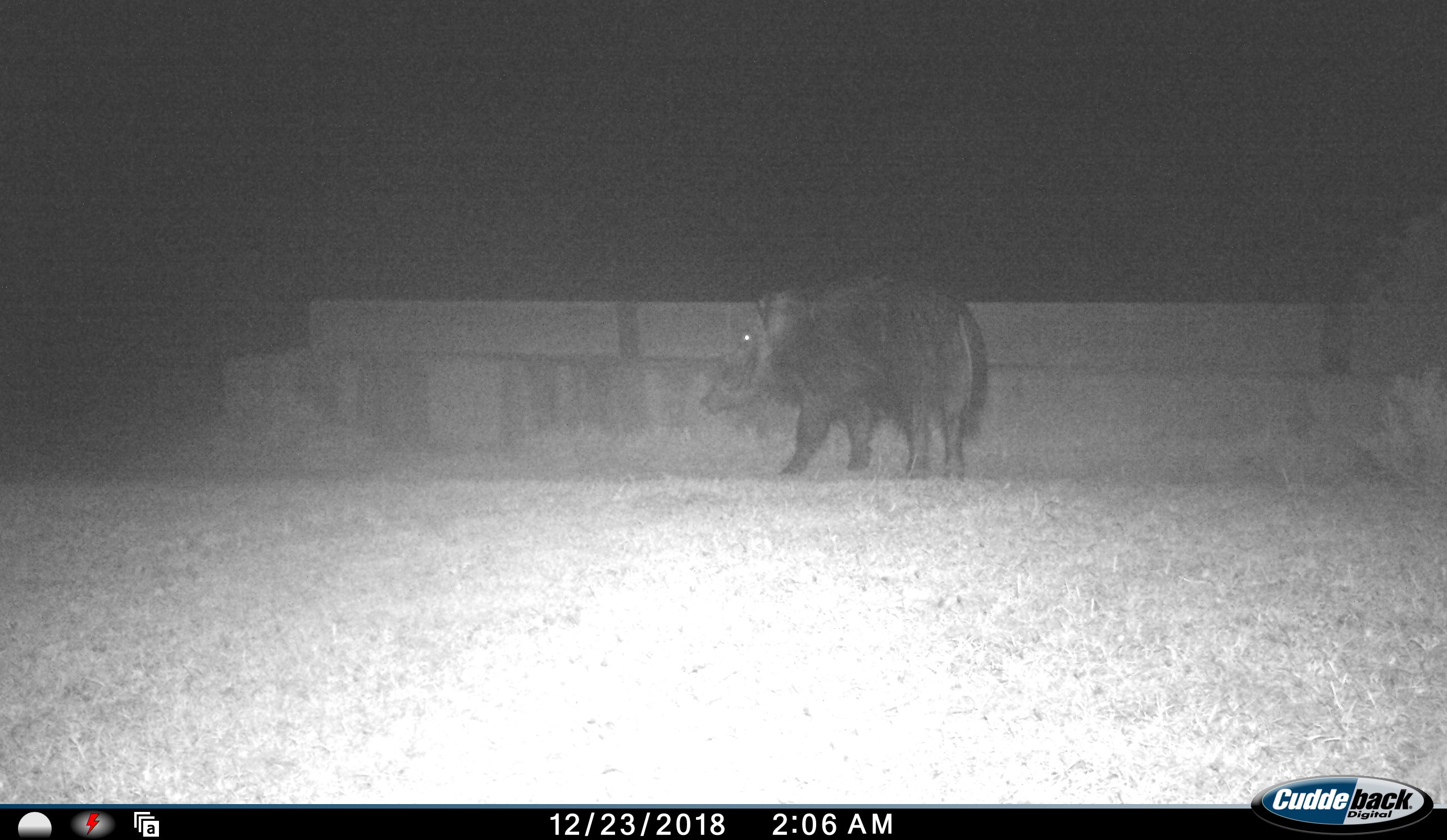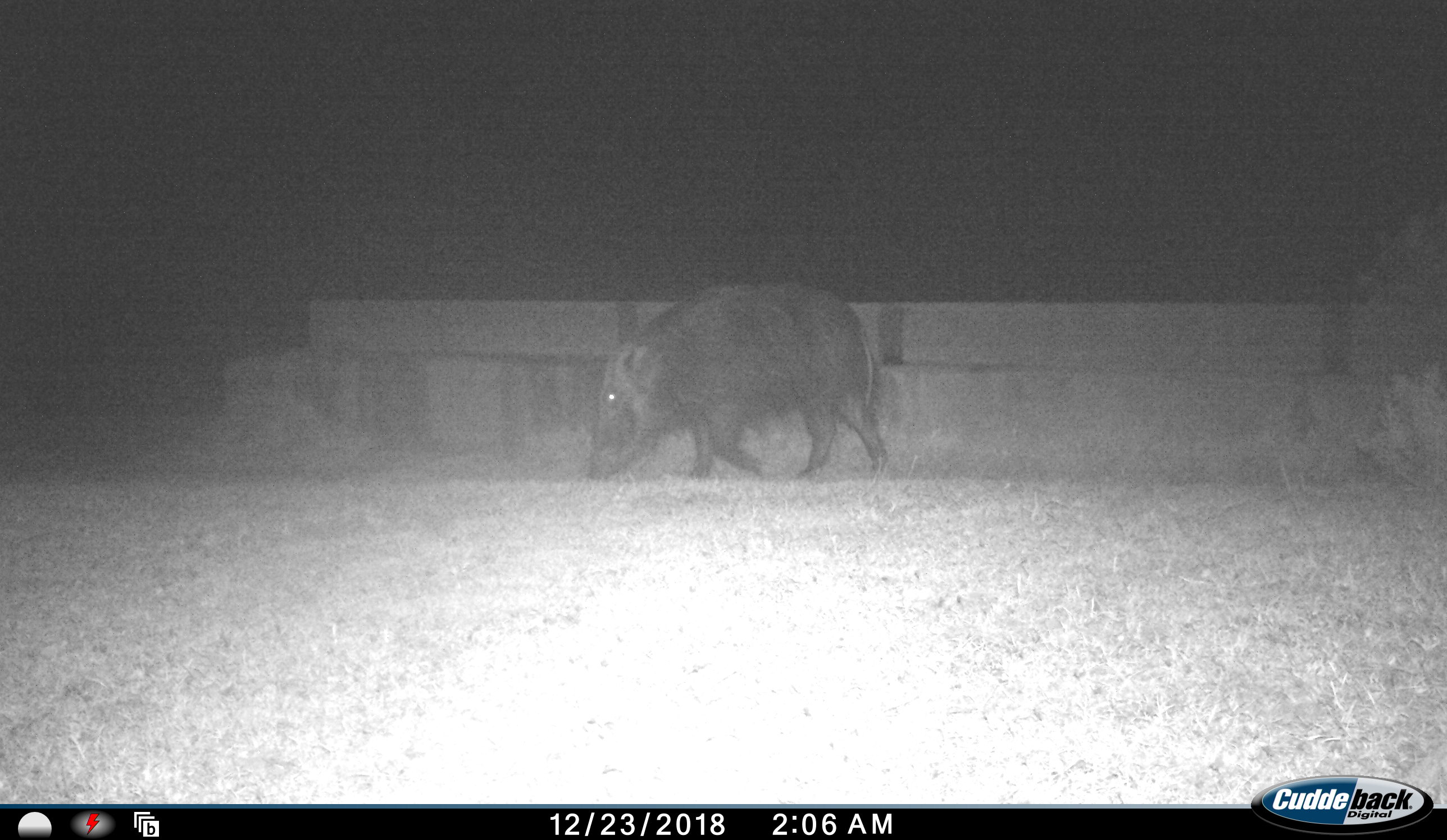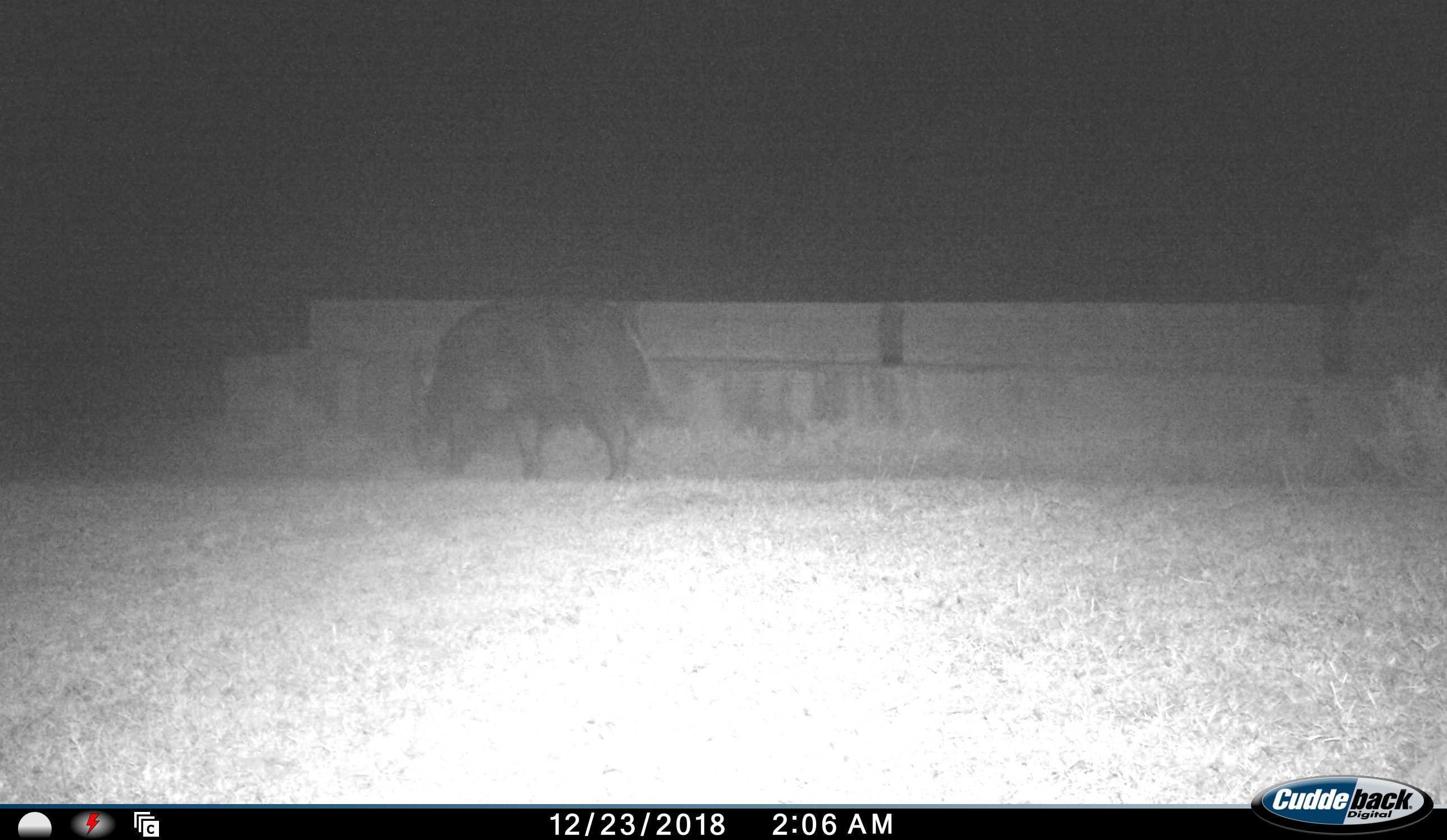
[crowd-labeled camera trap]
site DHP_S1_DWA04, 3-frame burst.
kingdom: Animalia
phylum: Chordata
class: Mammalia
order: Artiodactyla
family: Suidae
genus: Potamochoerus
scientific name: Potamochoerus larvatus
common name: bushpig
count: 1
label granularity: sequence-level